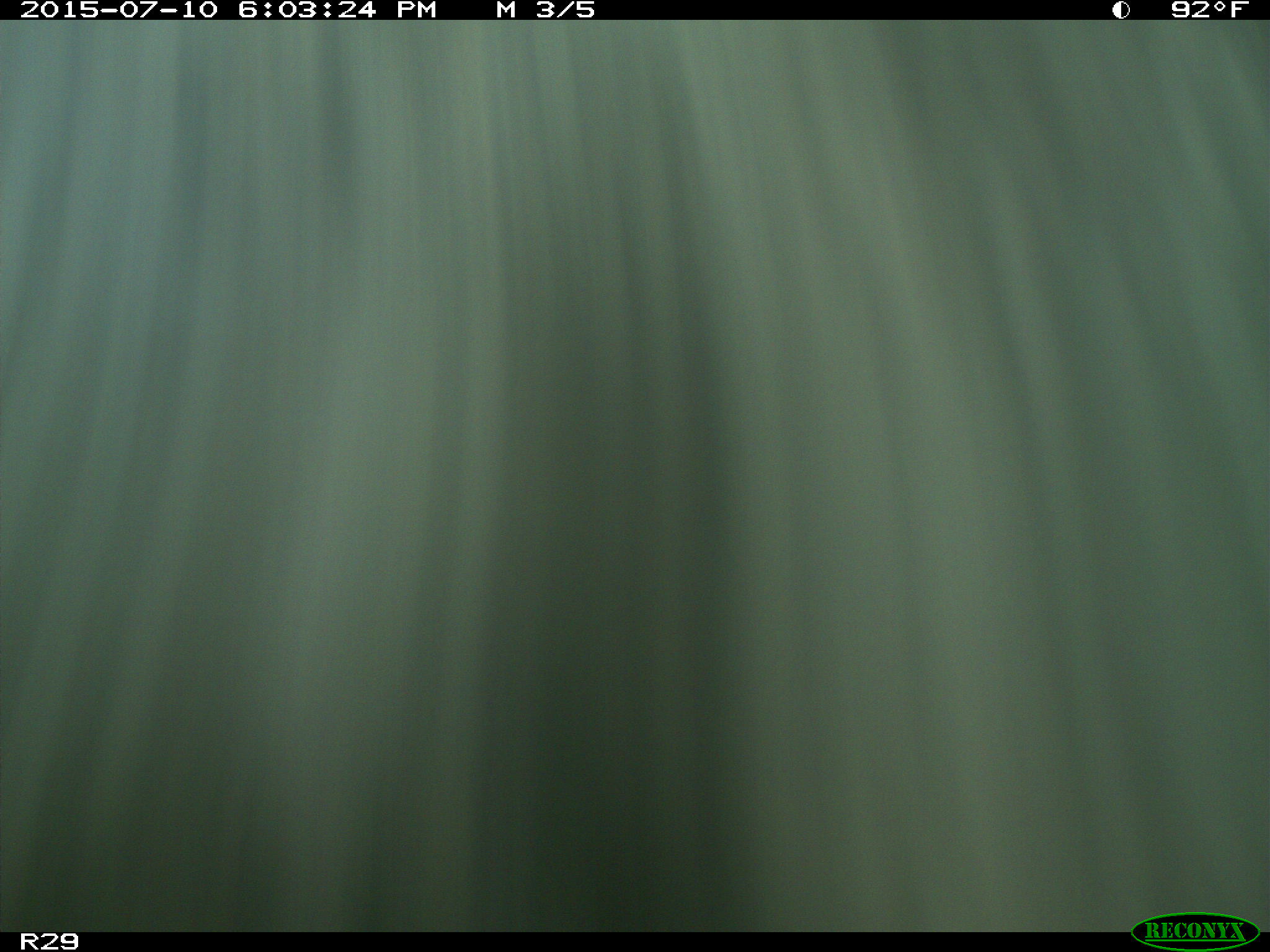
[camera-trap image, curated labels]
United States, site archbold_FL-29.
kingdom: Animalia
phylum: Chordata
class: Mammalia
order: Artiodactyla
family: Bovidae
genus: Bos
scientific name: Bos taurus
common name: domestic cow